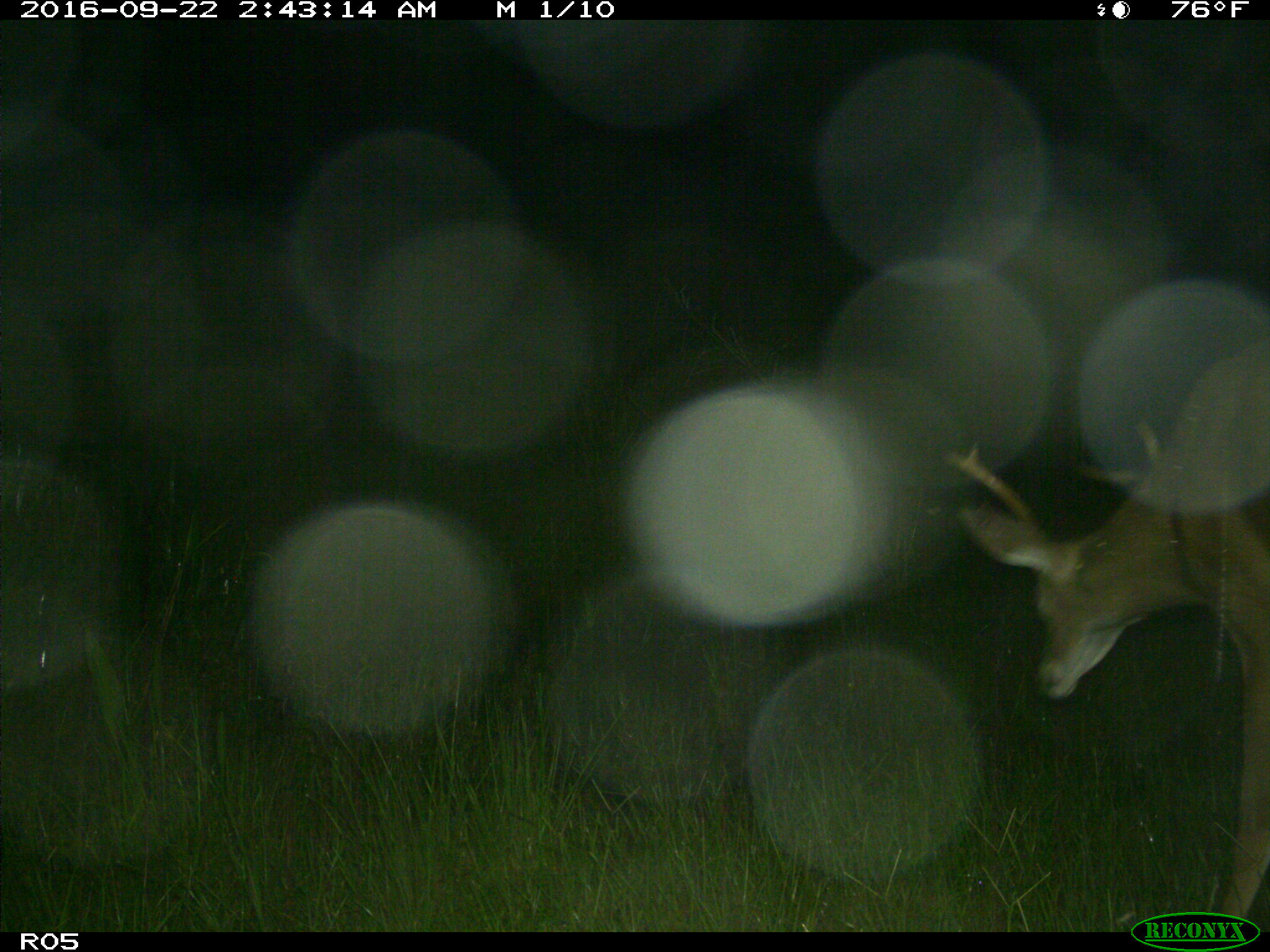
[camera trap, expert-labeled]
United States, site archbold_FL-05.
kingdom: Animalia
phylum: Chordata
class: Mammalia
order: Artiodactyla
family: Cervidae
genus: Odocoileus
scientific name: Odocoileus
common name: deer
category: unidentified deer